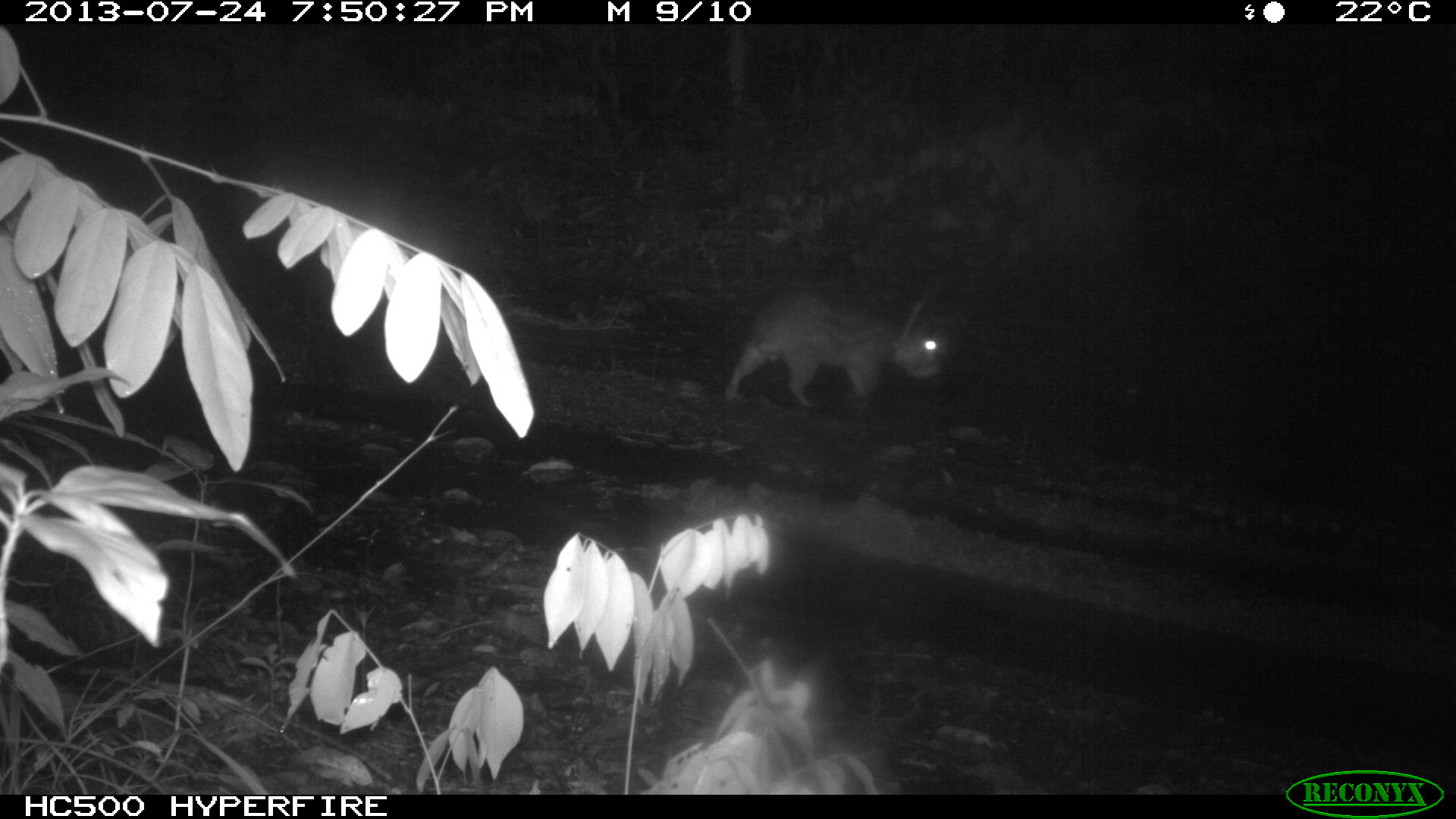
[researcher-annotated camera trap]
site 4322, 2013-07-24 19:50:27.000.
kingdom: Animalia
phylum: Chordata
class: Mammalia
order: Rodentia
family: Cuniculidae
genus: Cuniculus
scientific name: Cuniculus paca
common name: lowland paca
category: agouti paca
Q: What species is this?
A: Agouti paca (lowland paca) (Cuniculus paca).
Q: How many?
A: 1.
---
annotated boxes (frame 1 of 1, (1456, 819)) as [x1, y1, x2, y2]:
agouti paca: [726, 287, 940, 407]